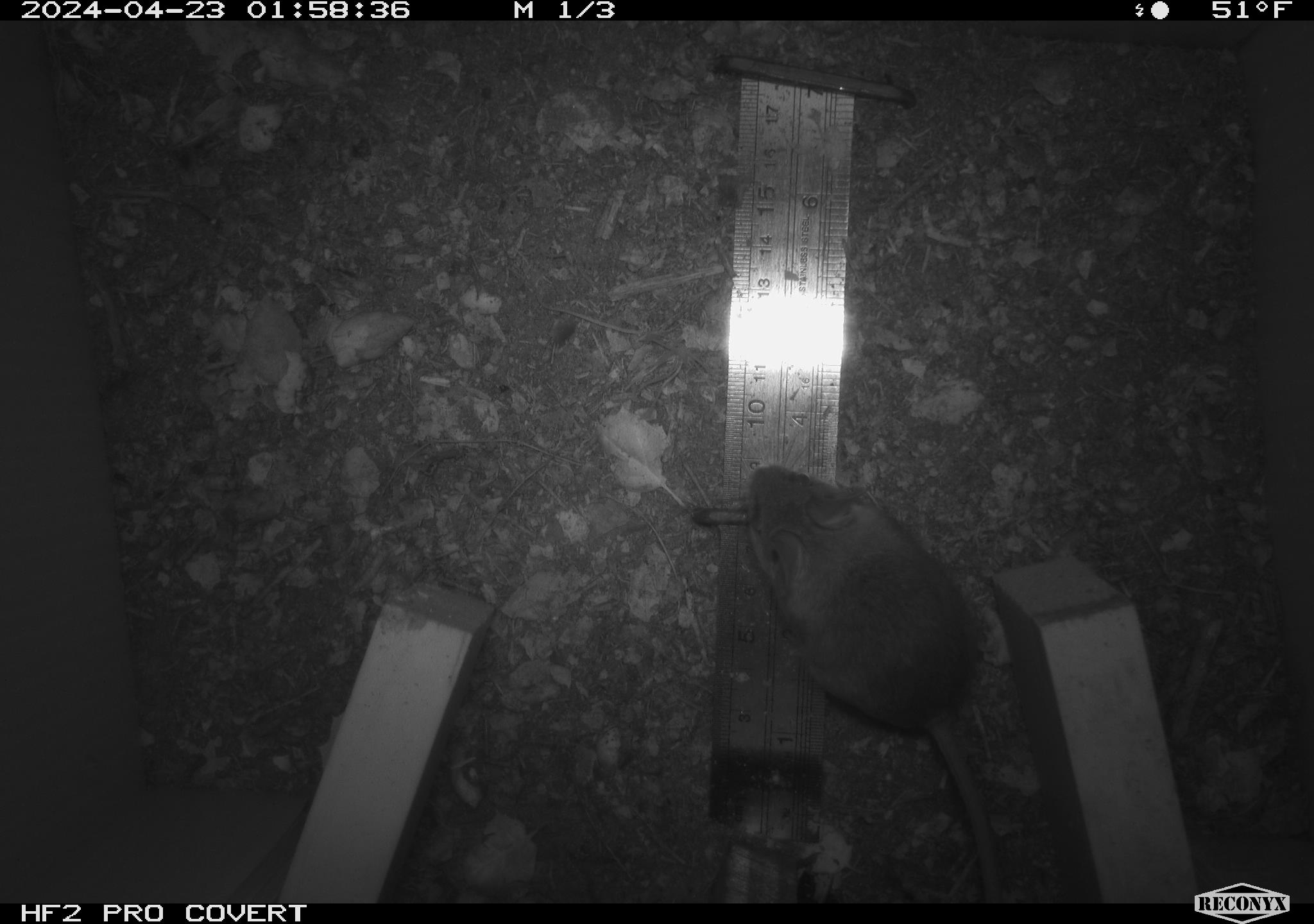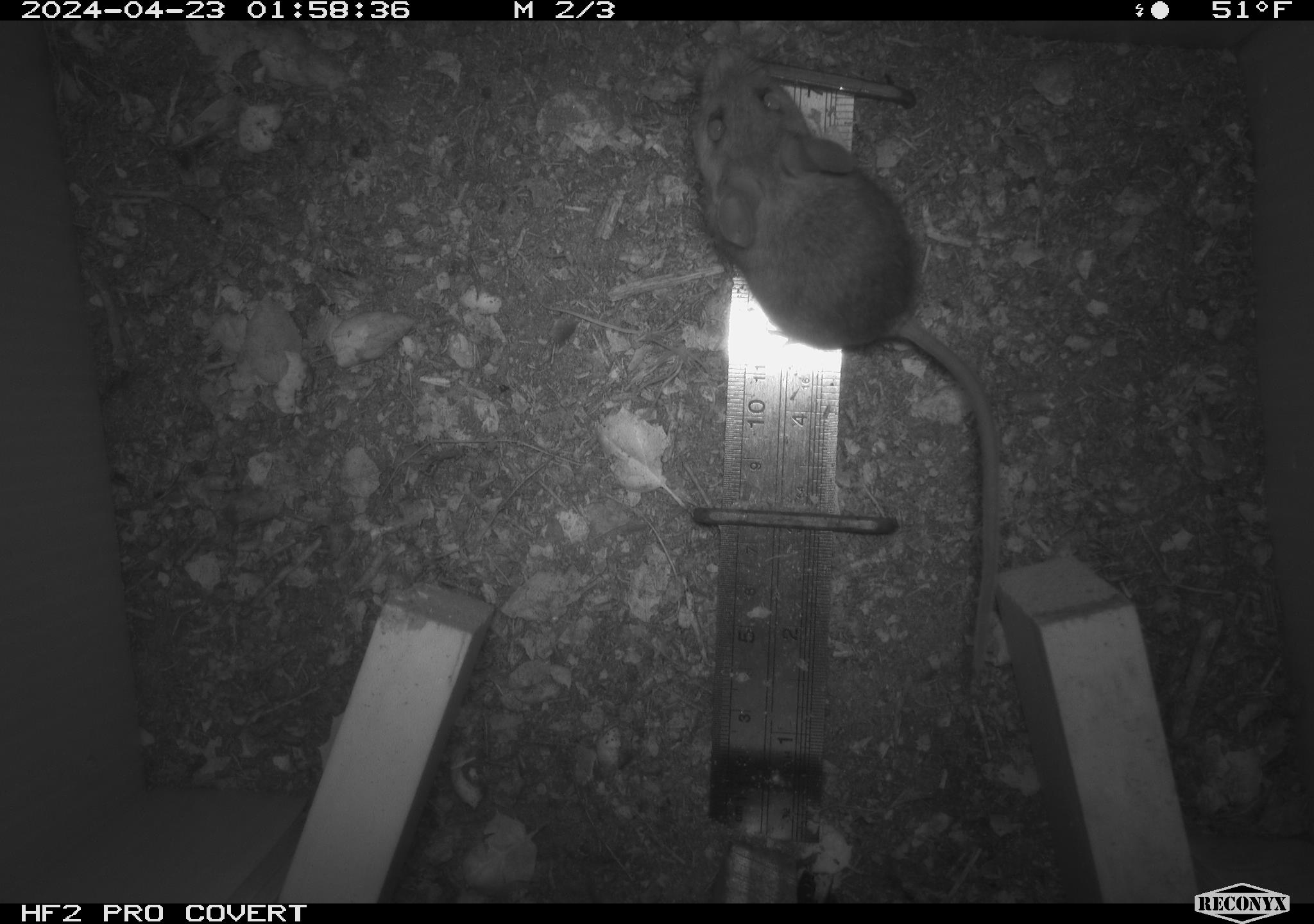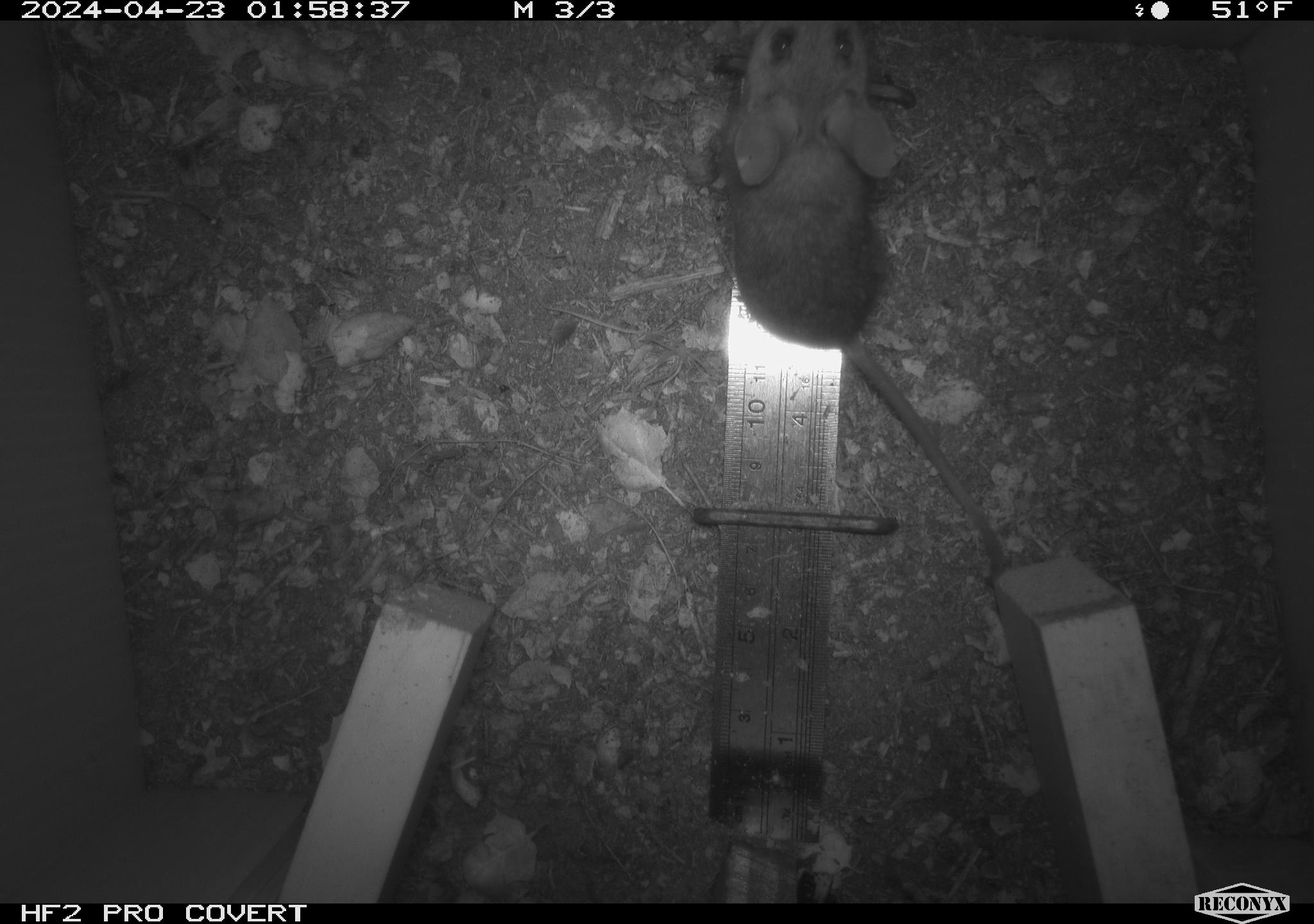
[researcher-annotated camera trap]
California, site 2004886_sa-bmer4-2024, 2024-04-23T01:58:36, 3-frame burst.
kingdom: Animalia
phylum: Chordata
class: Mammalia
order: Rodentia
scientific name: Rodentia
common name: mouse species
Mouse species (Rodentia).